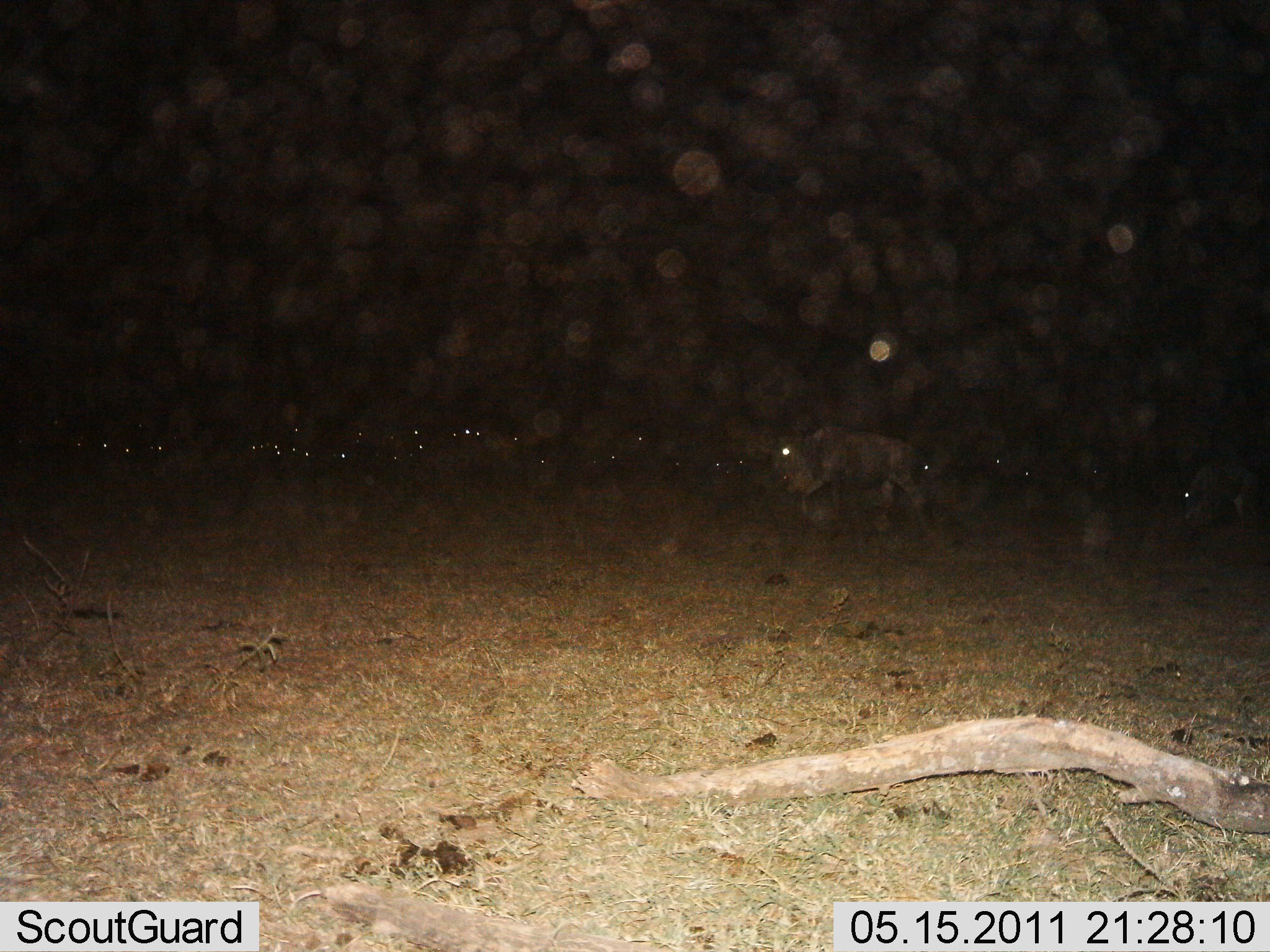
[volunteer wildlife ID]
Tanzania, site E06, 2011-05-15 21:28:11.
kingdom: Animalia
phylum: Chordata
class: Mammalia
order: Artiodactyla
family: Bovidae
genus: Connochaetes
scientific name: Connochaetes taurinus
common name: blue wildebeest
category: wildebeest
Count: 11-50.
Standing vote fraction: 55%.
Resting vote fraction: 0%.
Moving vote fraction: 82%.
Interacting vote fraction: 0%.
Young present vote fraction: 0%.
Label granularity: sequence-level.